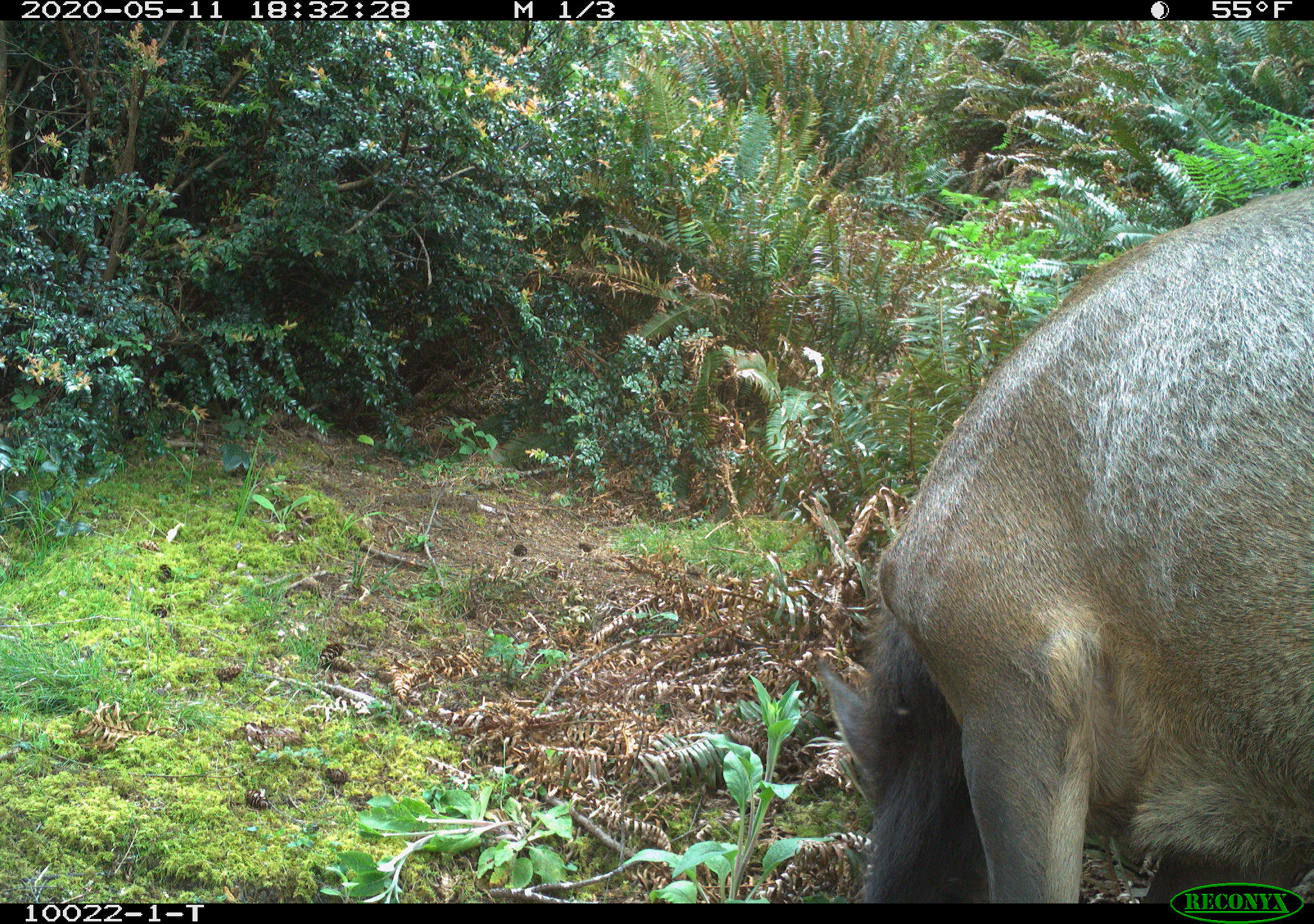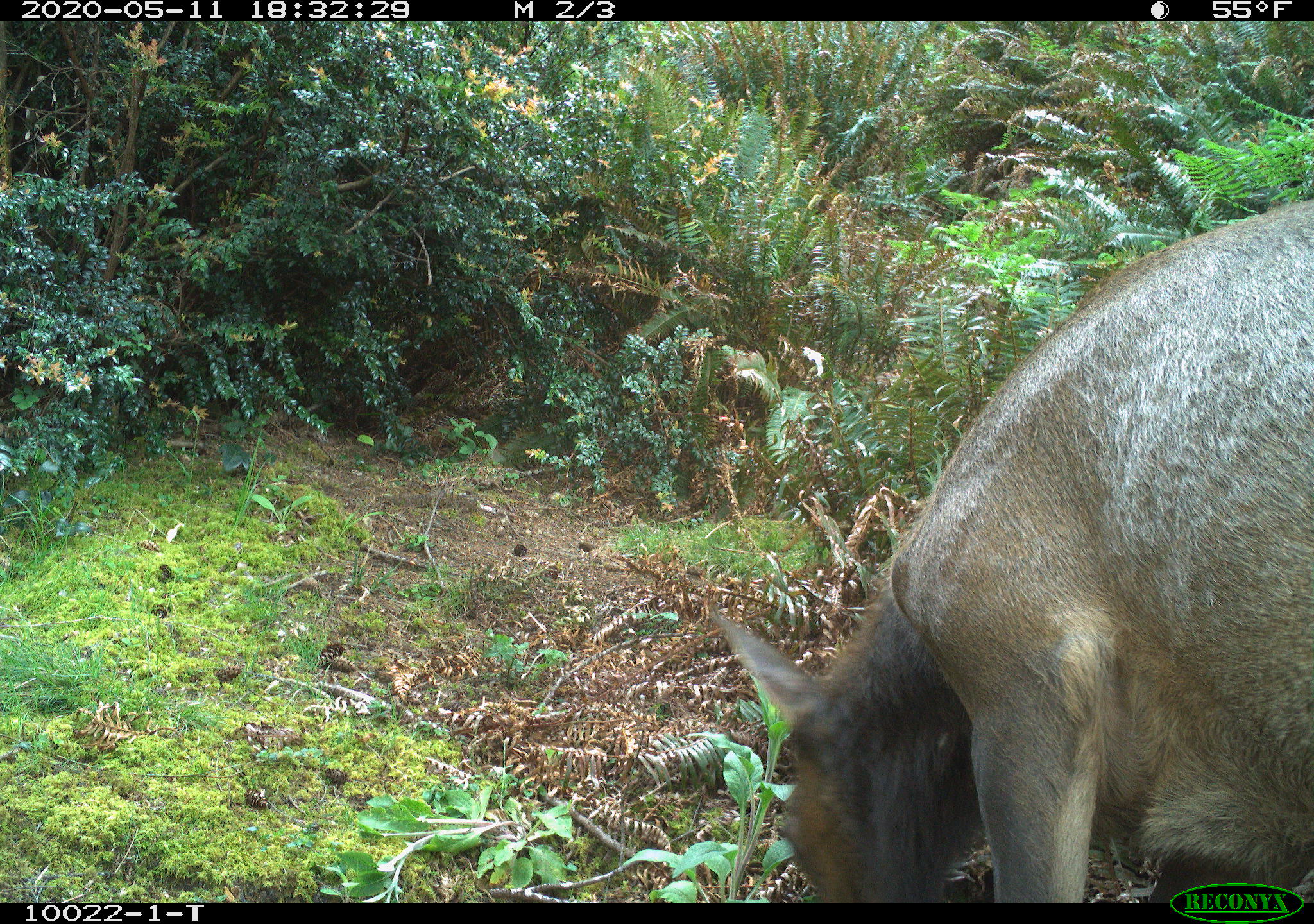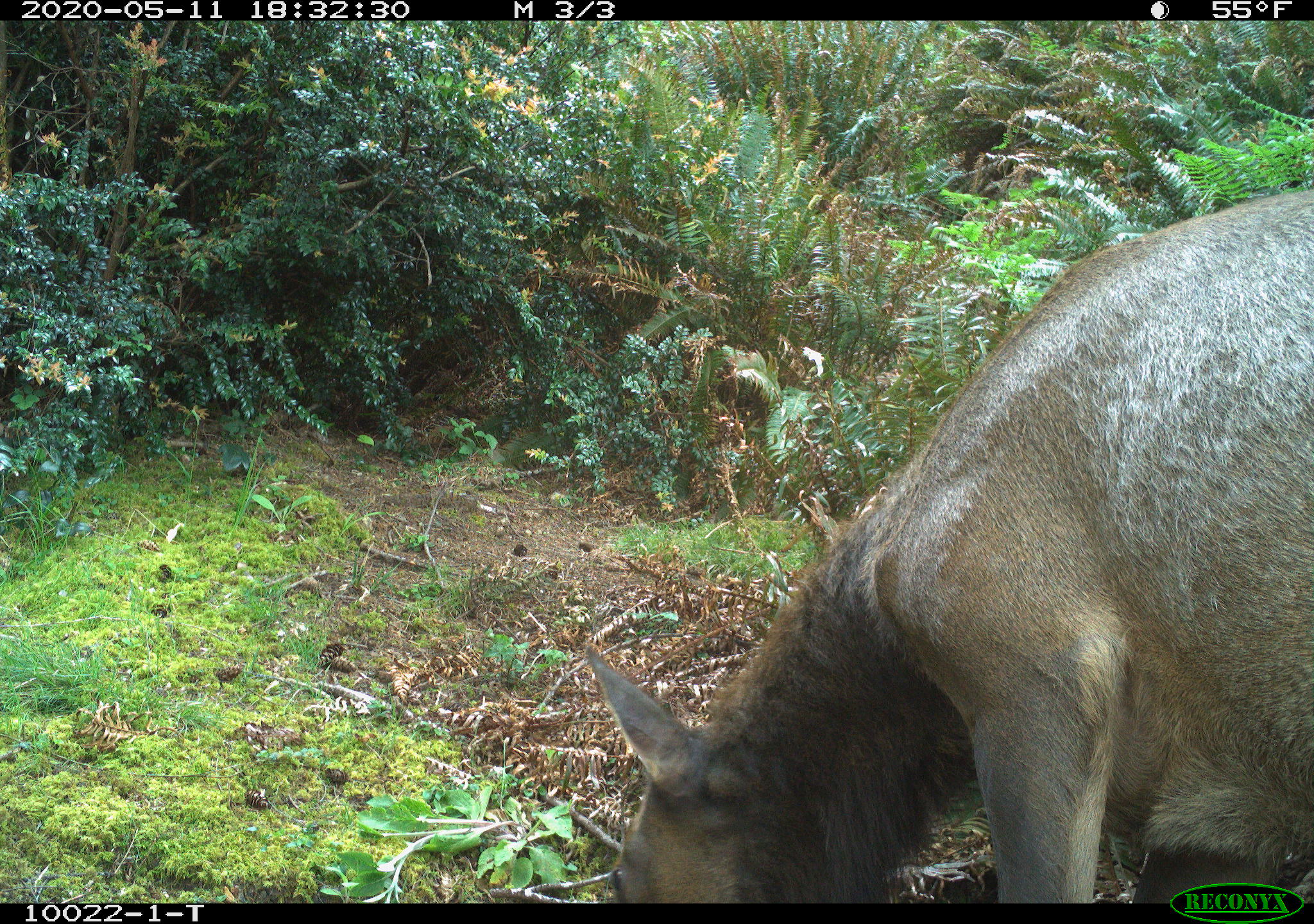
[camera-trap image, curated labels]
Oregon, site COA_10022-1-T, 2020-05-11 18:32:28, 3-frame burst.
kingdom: Animalia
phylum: Chordata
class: Mammalia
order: Artiodactyla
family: Cervidae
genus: Cervus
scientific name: Cervus canadensis roosevelti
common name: roosevelt elk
Roosevelt elk (Cervus canadensis roosevelti).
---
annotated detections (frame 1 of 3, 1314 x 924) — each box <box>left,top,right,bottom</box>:
roosevelt elk: <box>813,172,1311,873</box>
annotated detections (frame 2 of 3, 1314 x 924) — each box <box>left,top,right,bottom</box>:
roosevelt elk: <box>706,189,1309,871</box>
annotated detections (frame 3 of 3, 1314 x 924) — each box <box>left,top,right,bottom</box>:
roosevelt elk: <box>574,176,1305,873</box>